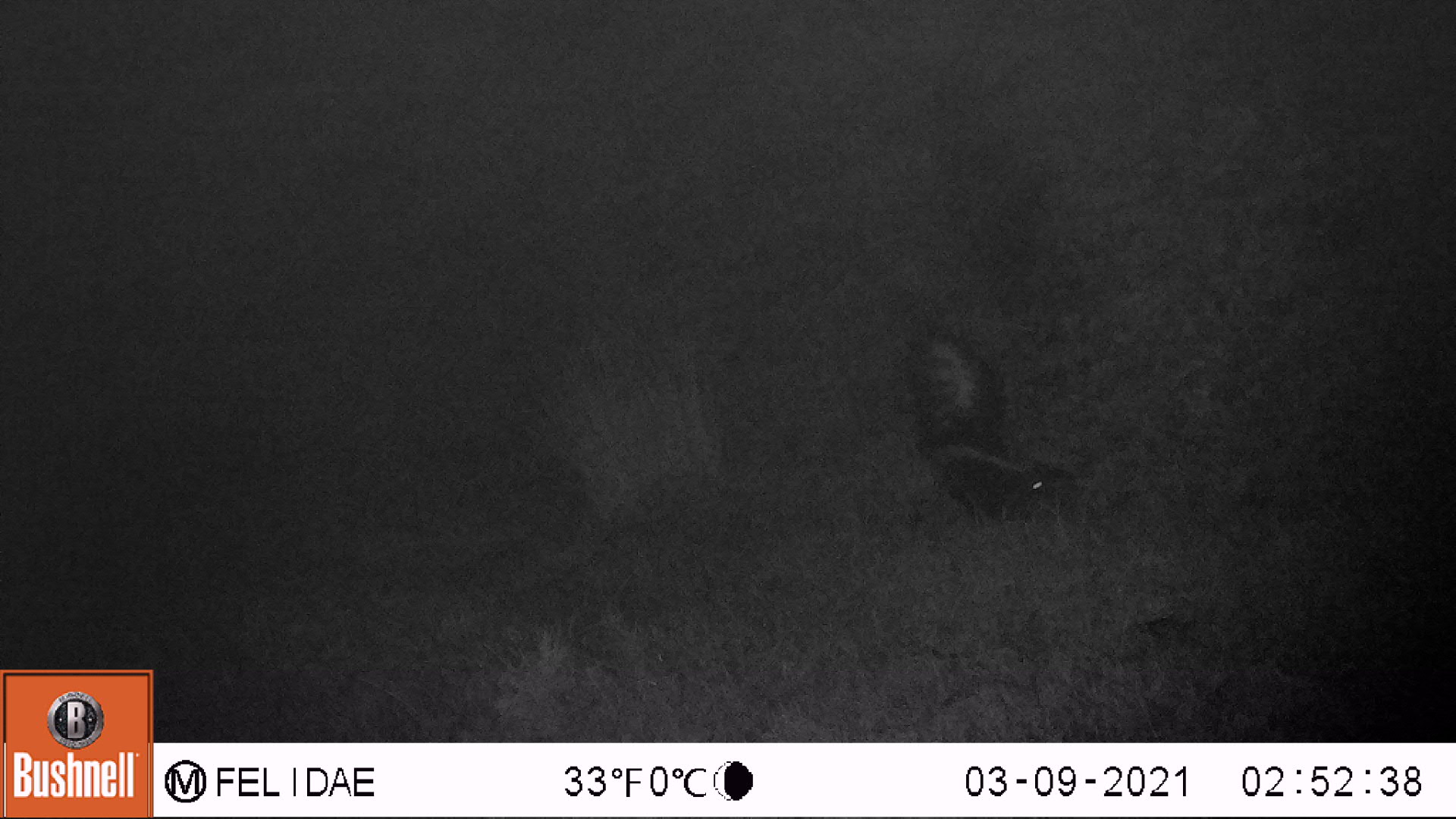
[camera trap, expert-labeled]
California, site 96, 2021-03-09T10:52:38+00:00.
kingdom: Animalia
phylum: Chordata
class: Mammalia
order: Carnivora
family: Mephitidae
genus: Mephitis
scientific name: Mephitis mephitis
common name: striped skunk